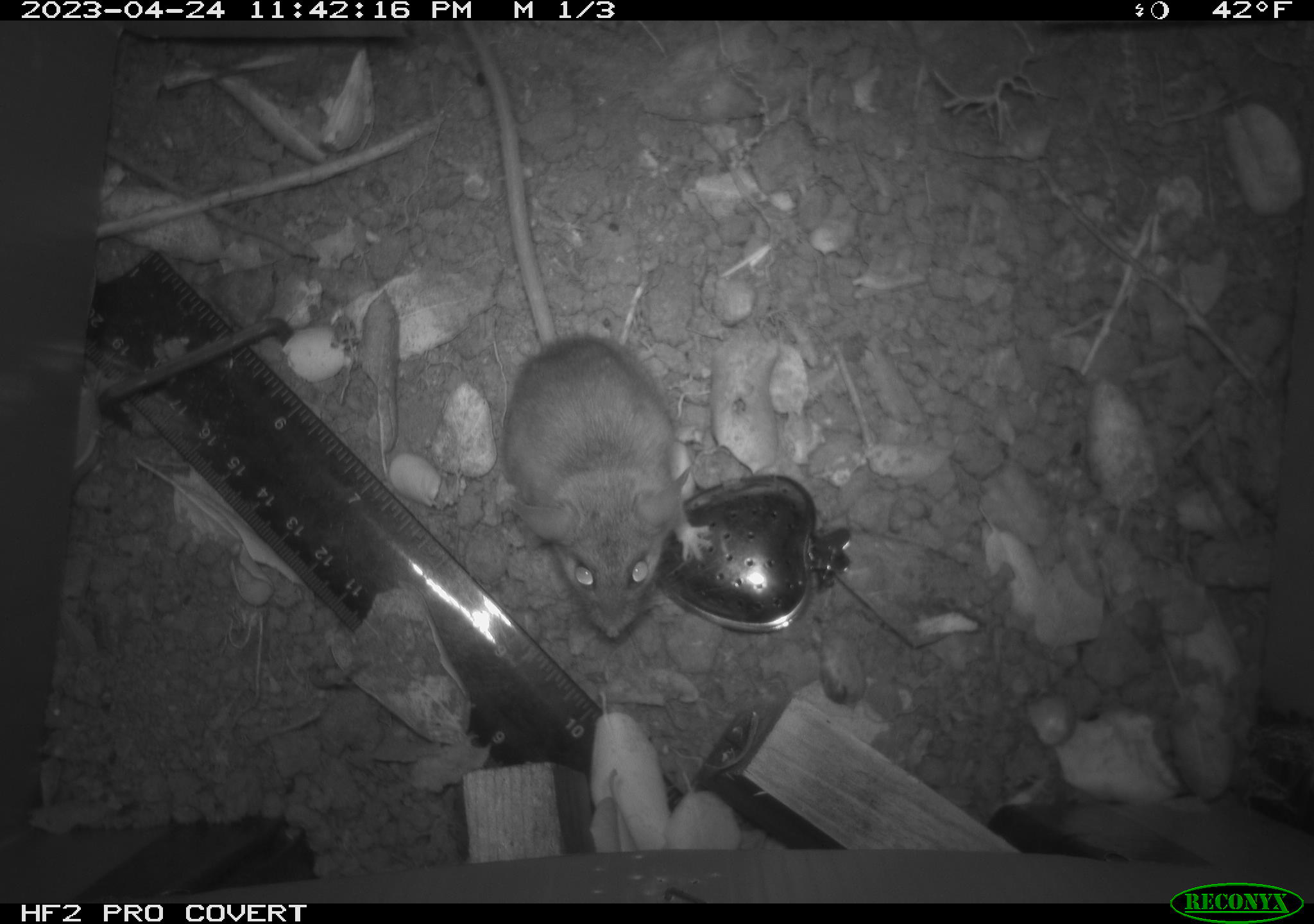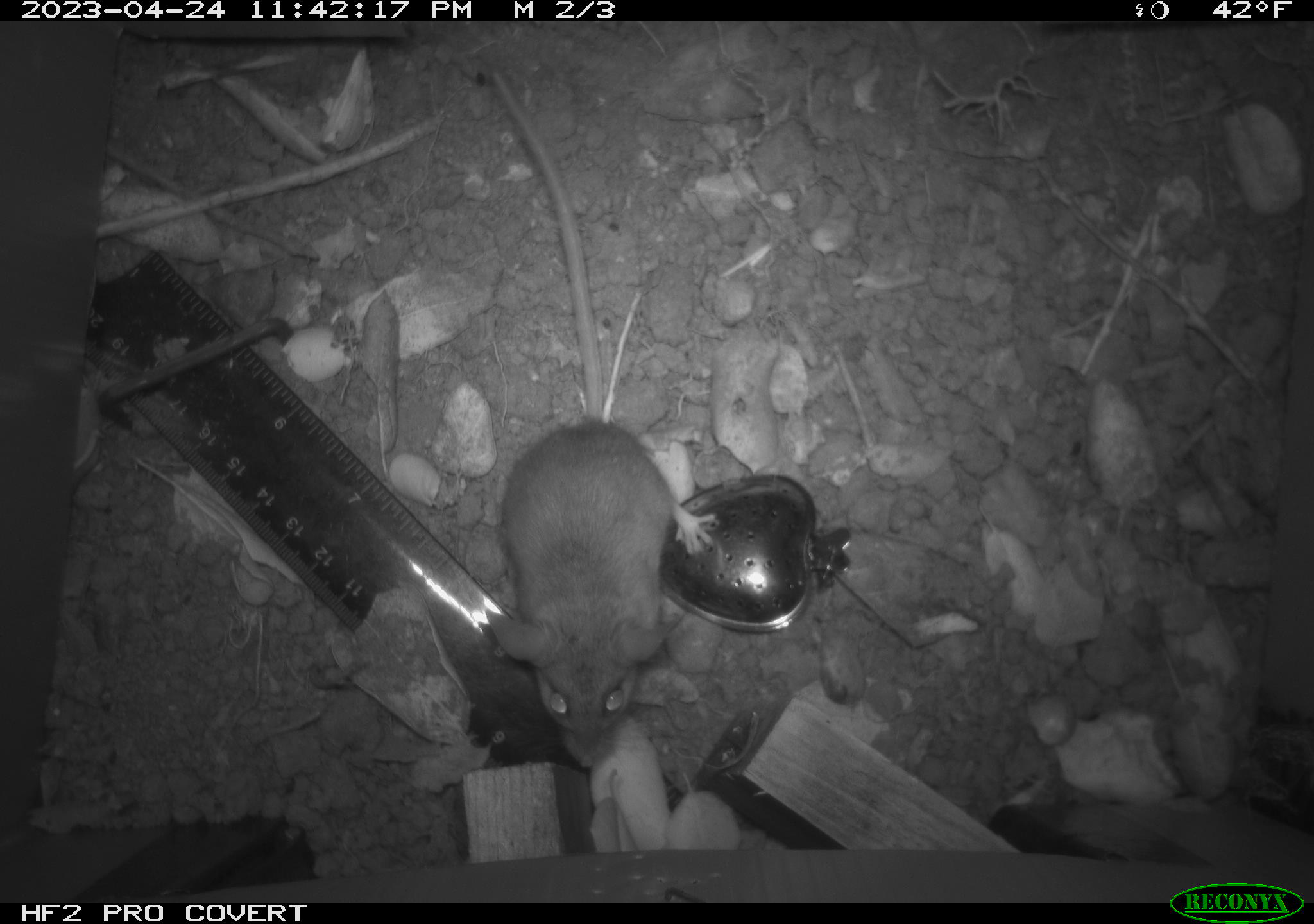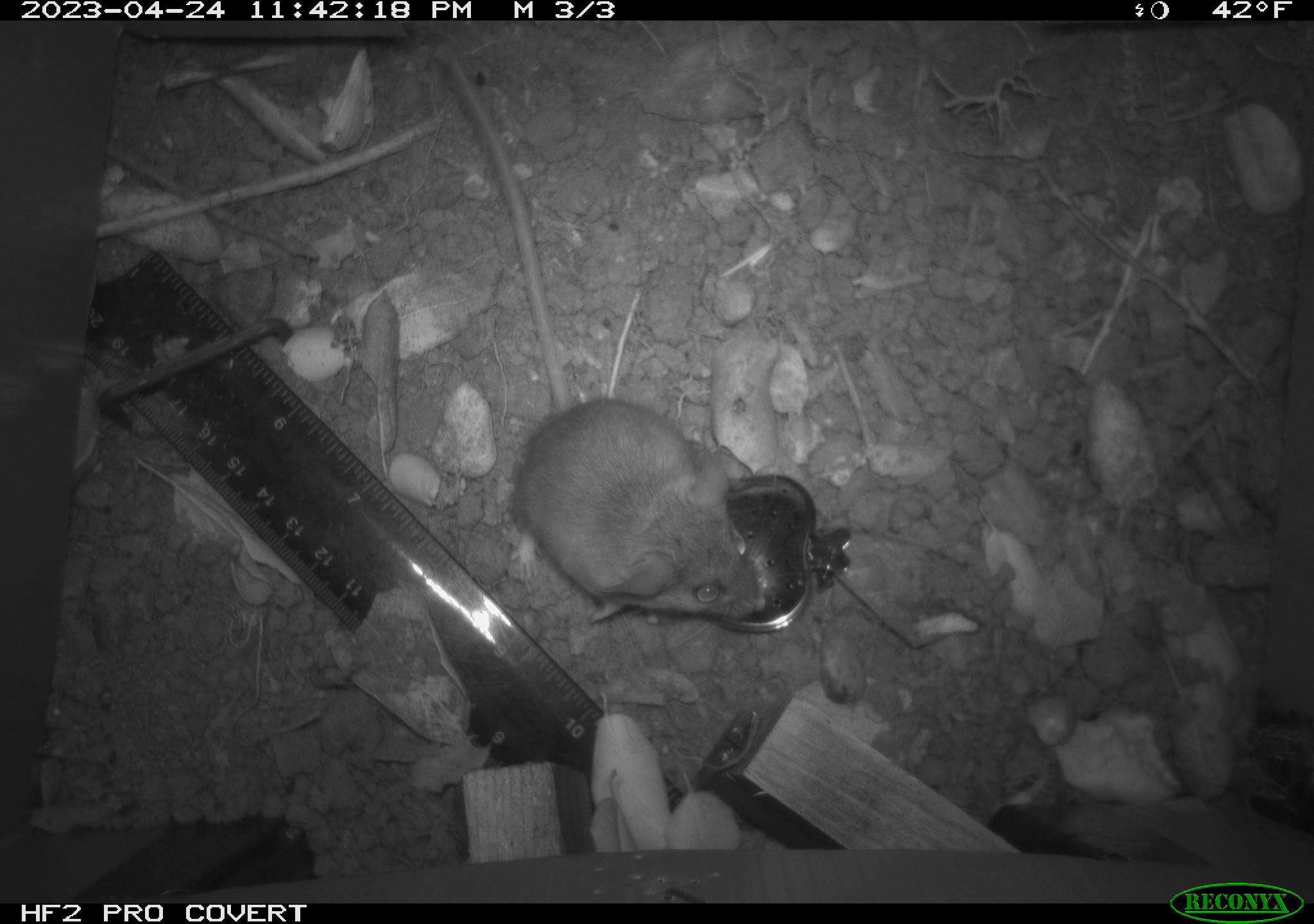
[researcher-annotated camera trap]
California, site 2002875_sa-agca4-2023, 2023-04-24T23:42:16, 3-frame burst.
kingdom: Animalia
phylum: Chordata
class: Mammalia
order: Rodentia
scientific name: Rodentia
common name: mouse species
Mouse species (Rodentia).